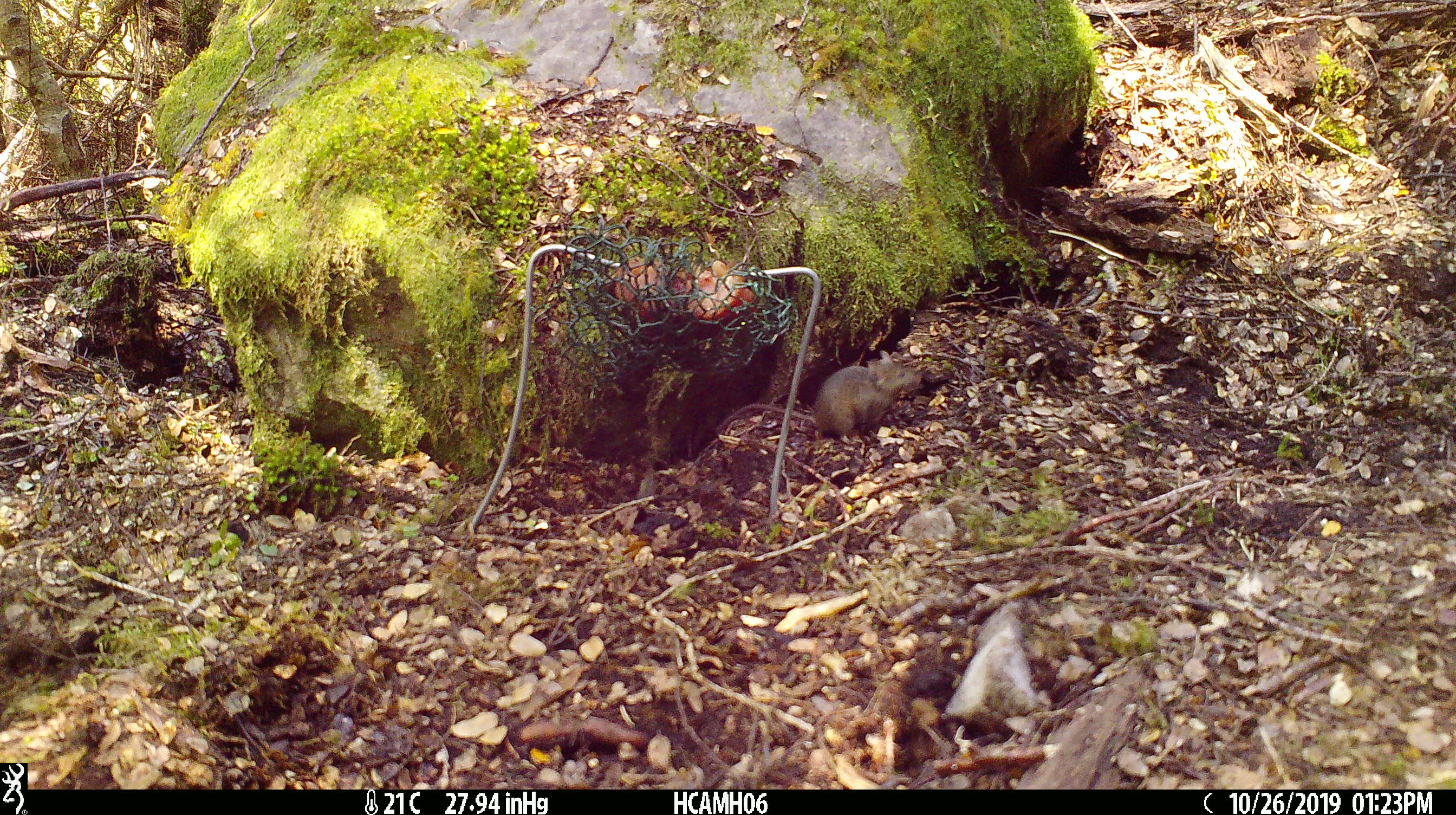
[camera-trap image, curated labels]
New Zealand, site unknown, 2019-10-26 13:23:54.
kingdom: Animalia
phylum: Chordata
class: Mammalia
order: Rodentia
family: Muridae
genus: Mus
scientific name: Mus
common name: mouse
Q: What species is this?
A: Mouse (Mus).